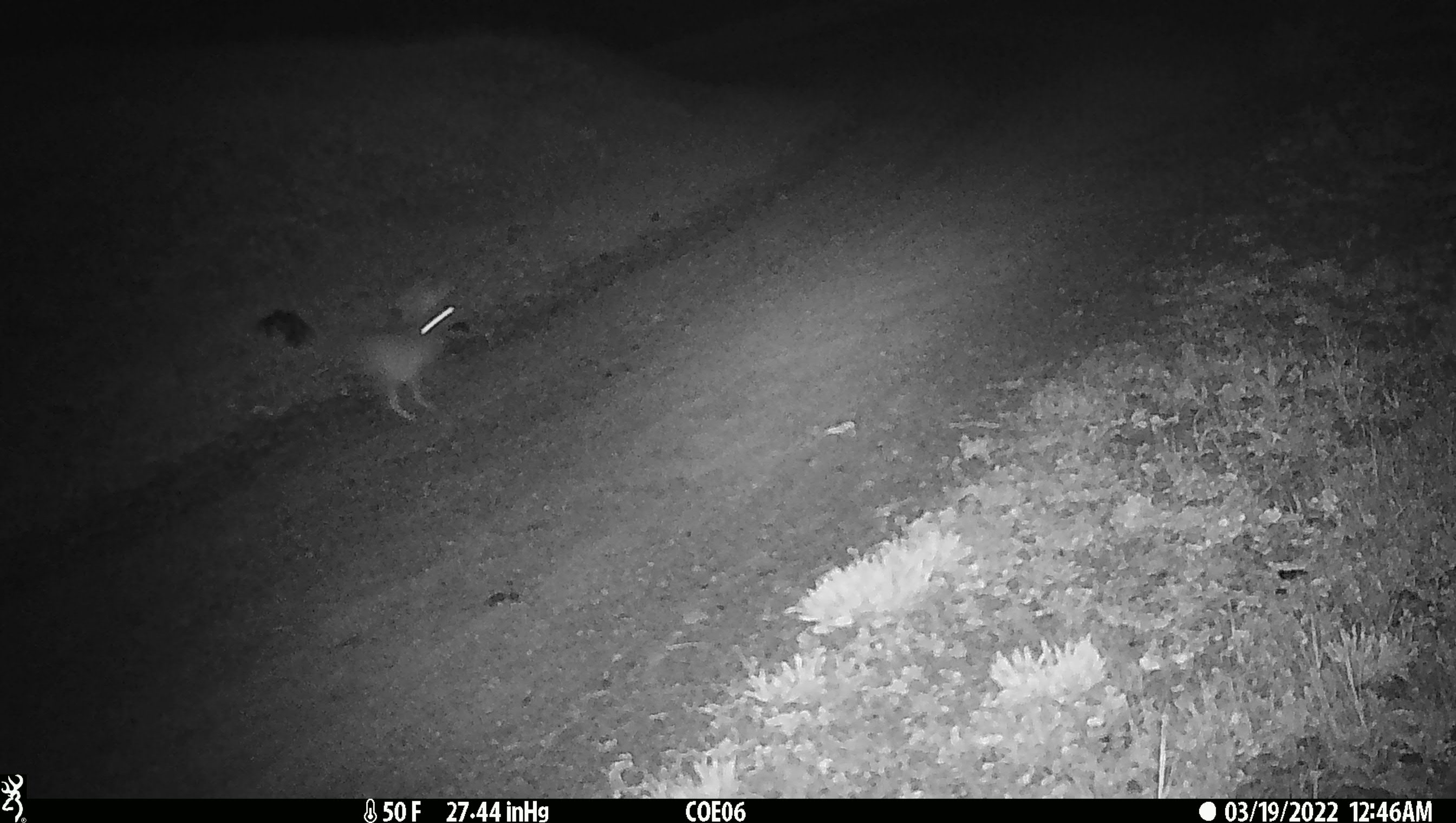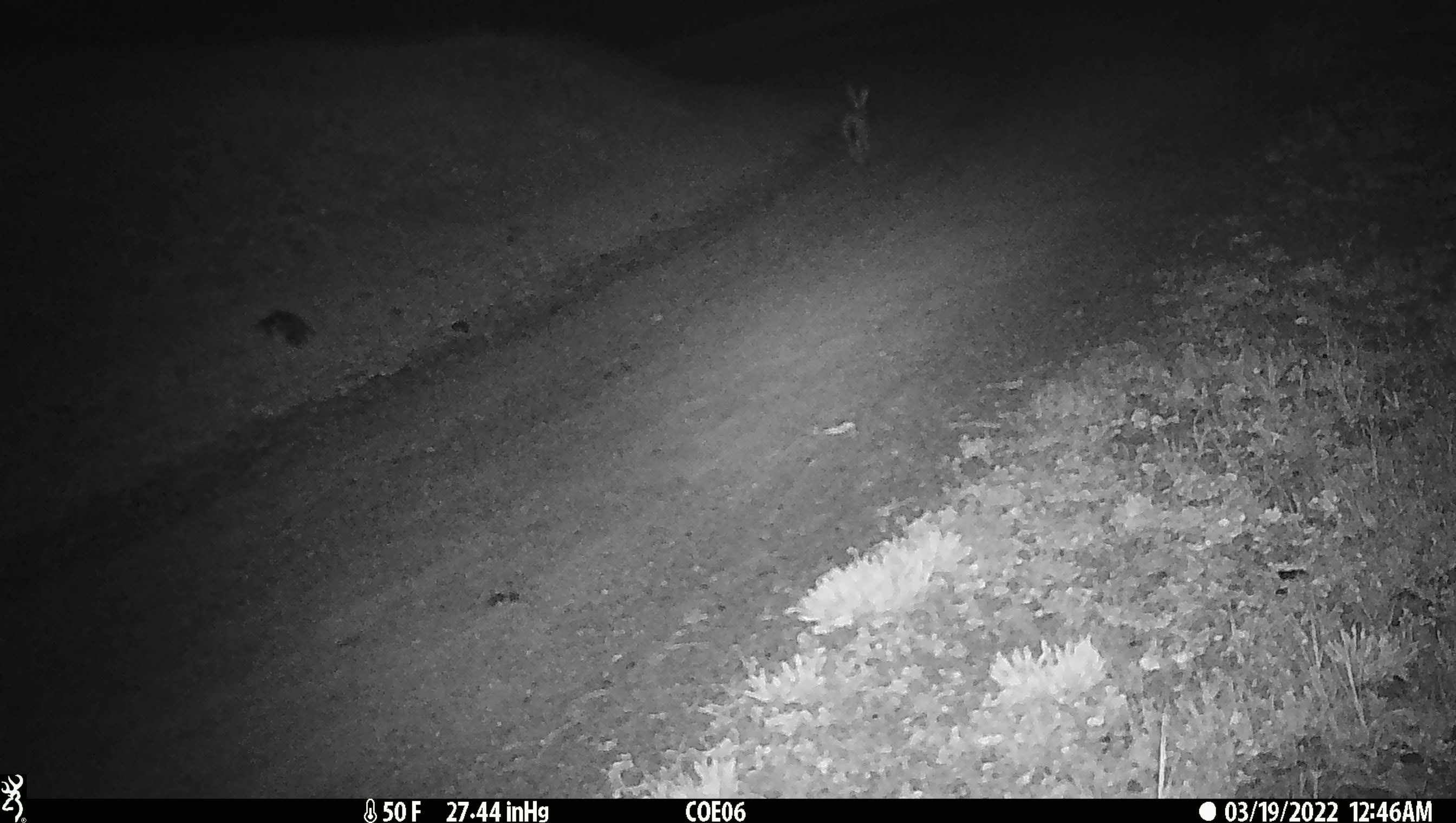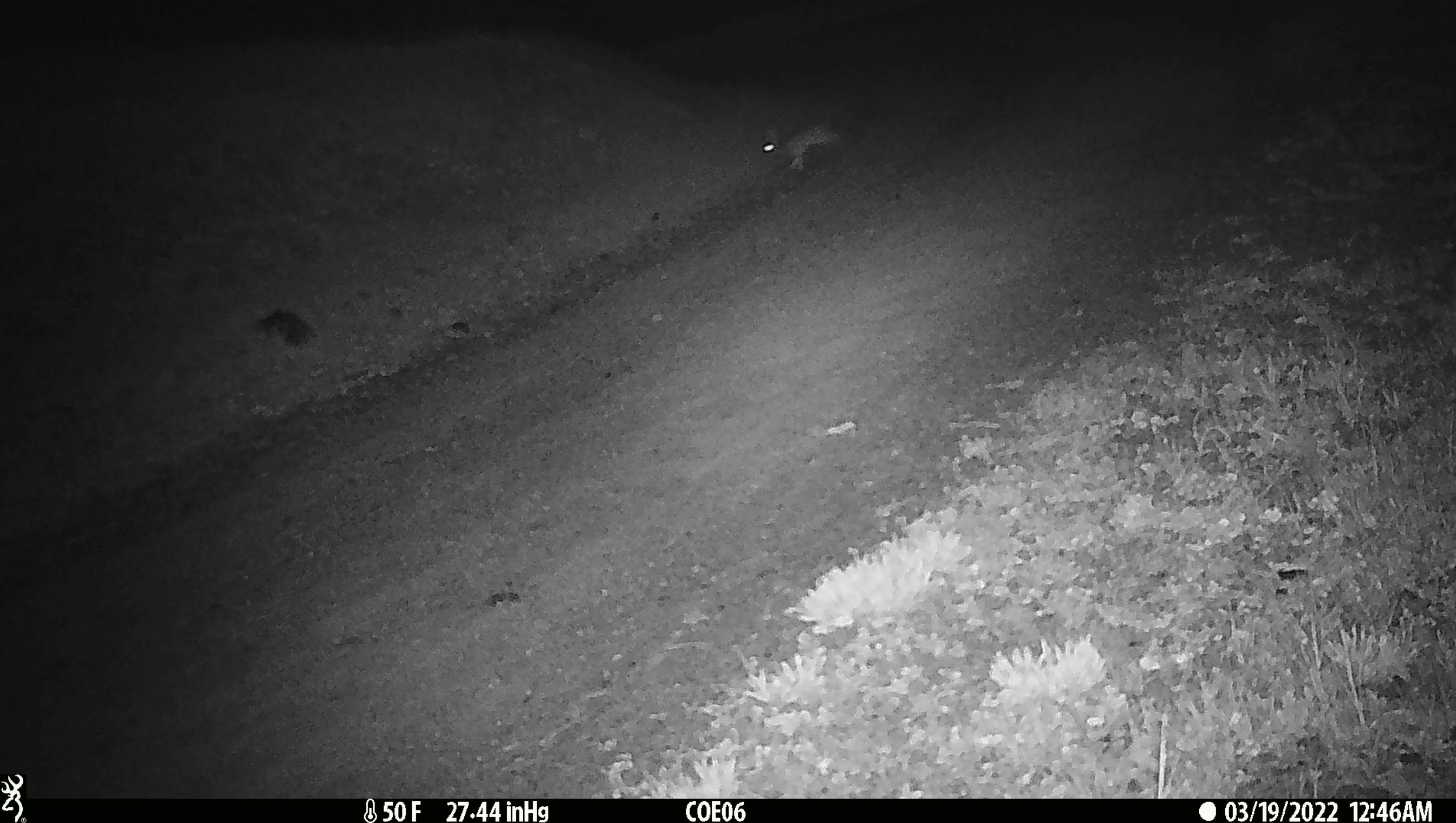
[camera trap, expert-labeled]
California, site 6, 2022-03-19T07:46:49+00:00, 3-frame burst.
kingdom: Animalia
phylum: Chordata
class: Mammalia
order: Lagomorpha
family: Leporidae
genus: Lepus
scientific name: Lepus californicus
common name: black-tailed jackrabbit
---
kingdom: Animalia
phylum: Chordata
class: Mammalia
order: Lagomorpha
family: Leporidae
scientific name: Leporidae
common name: rabbit